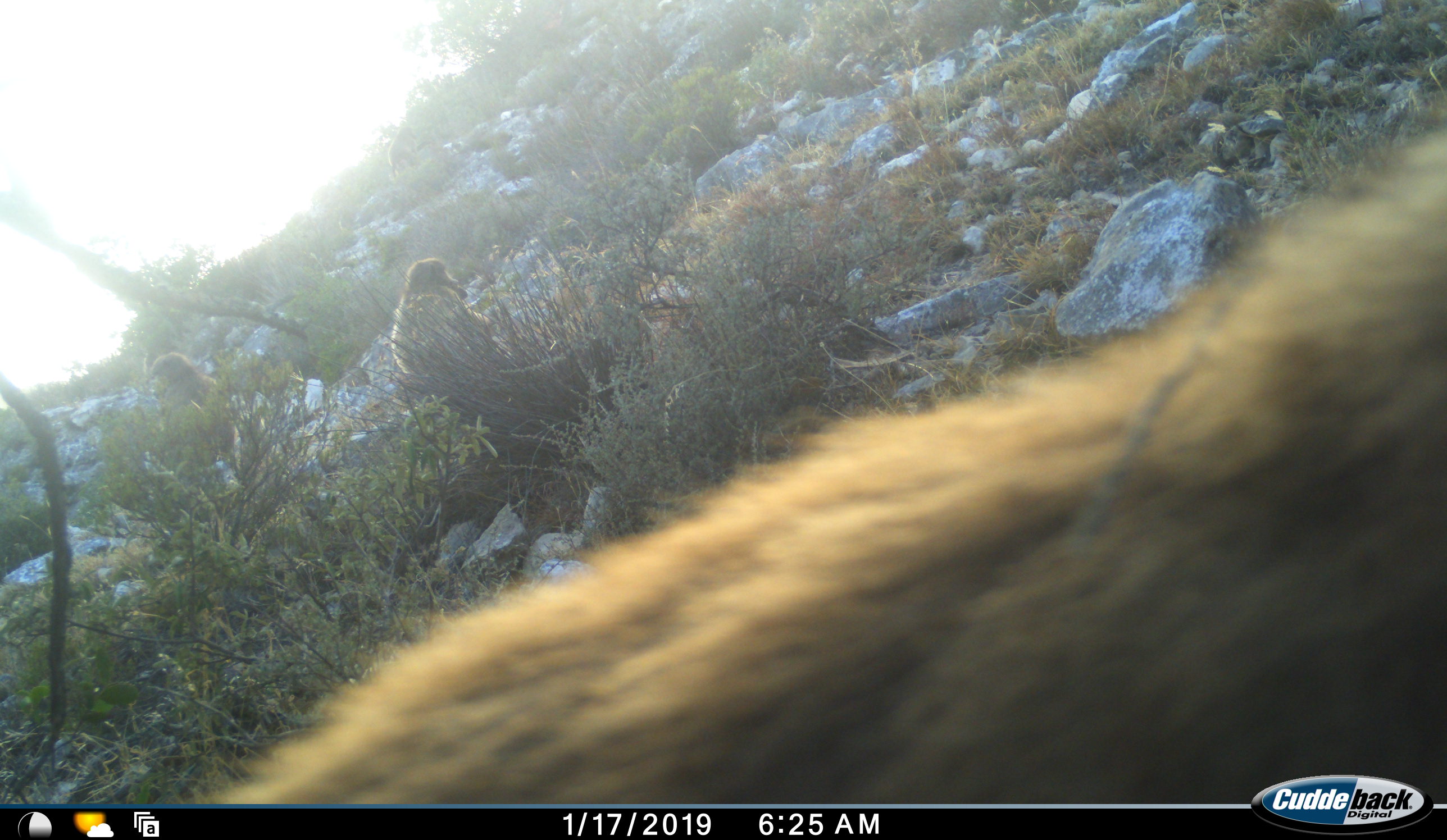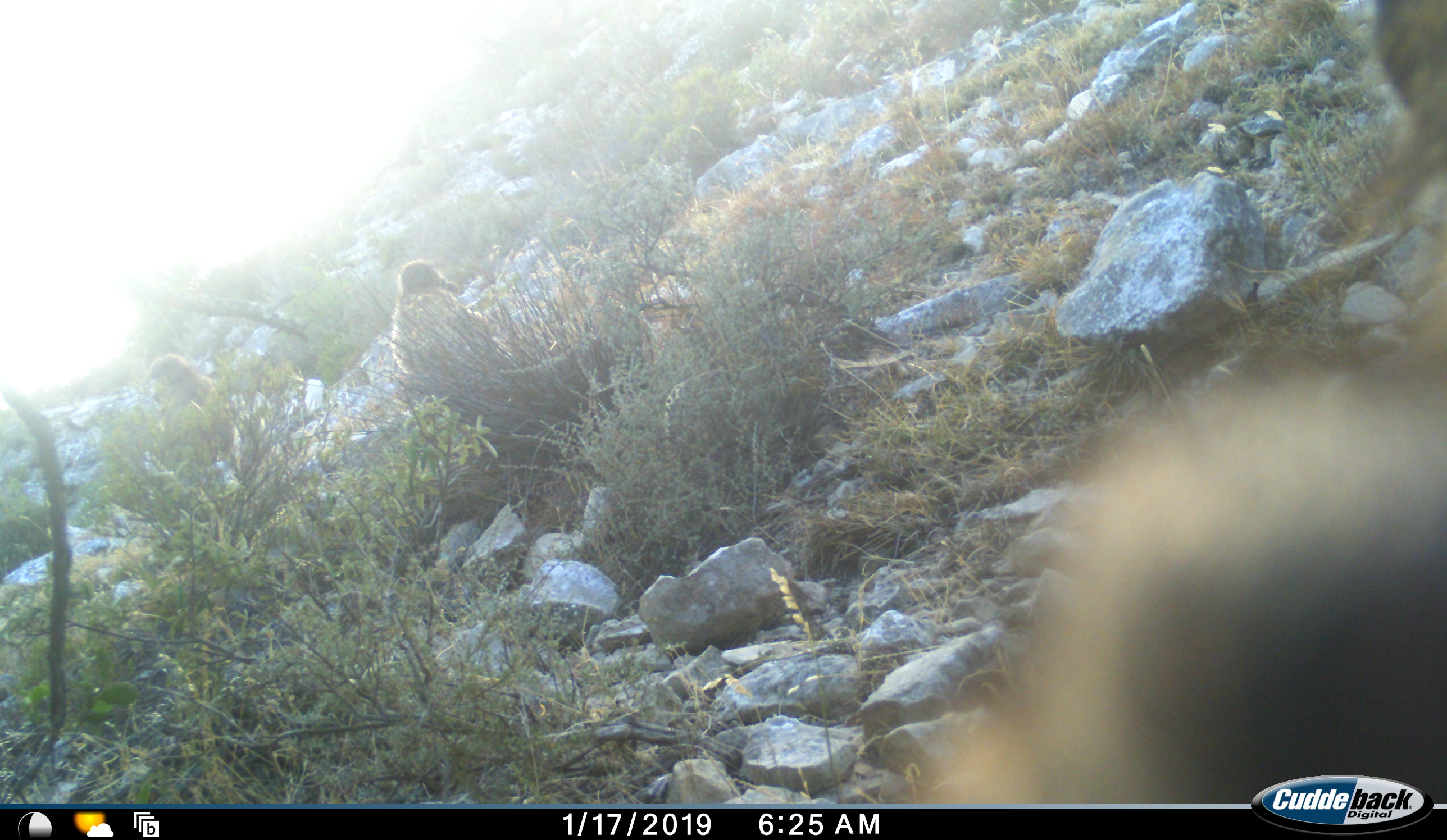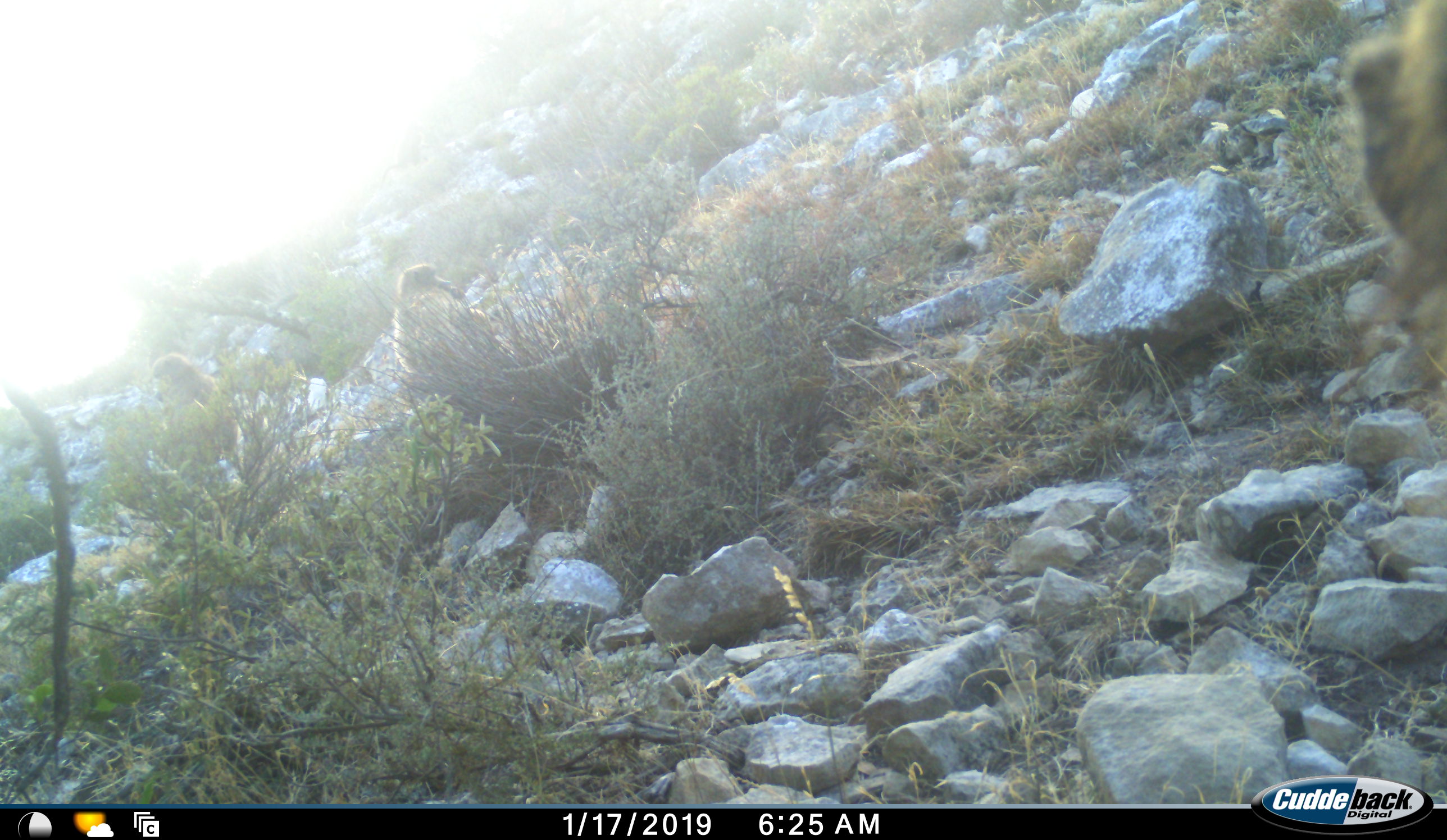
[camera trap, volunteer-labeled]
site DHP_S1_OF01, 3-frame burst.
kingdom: Animalia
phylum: Chordata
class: Mammalia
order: Primates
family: Cercopithecidae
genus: Papio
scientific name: Papio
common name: baboon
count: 2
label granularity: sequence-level